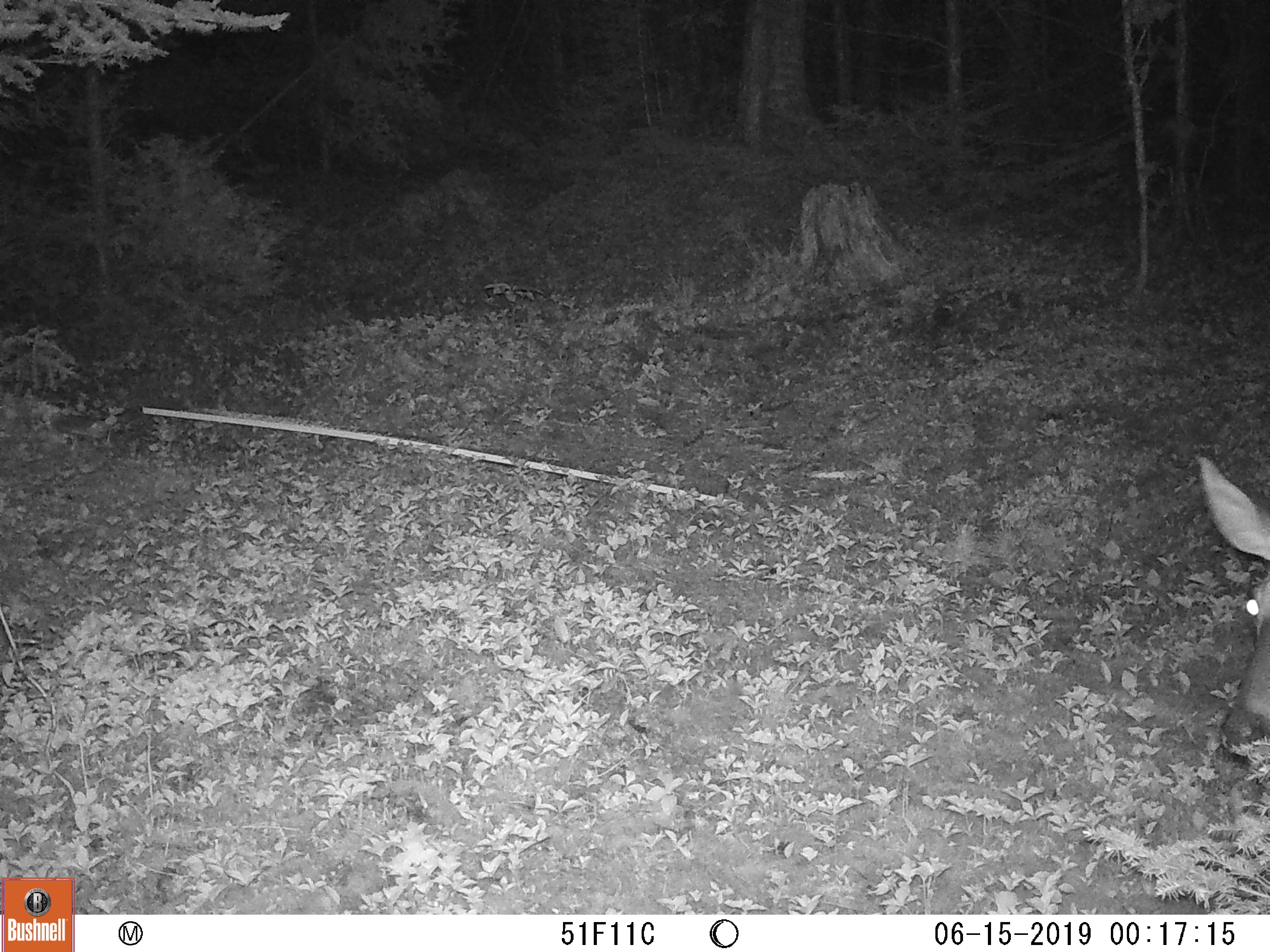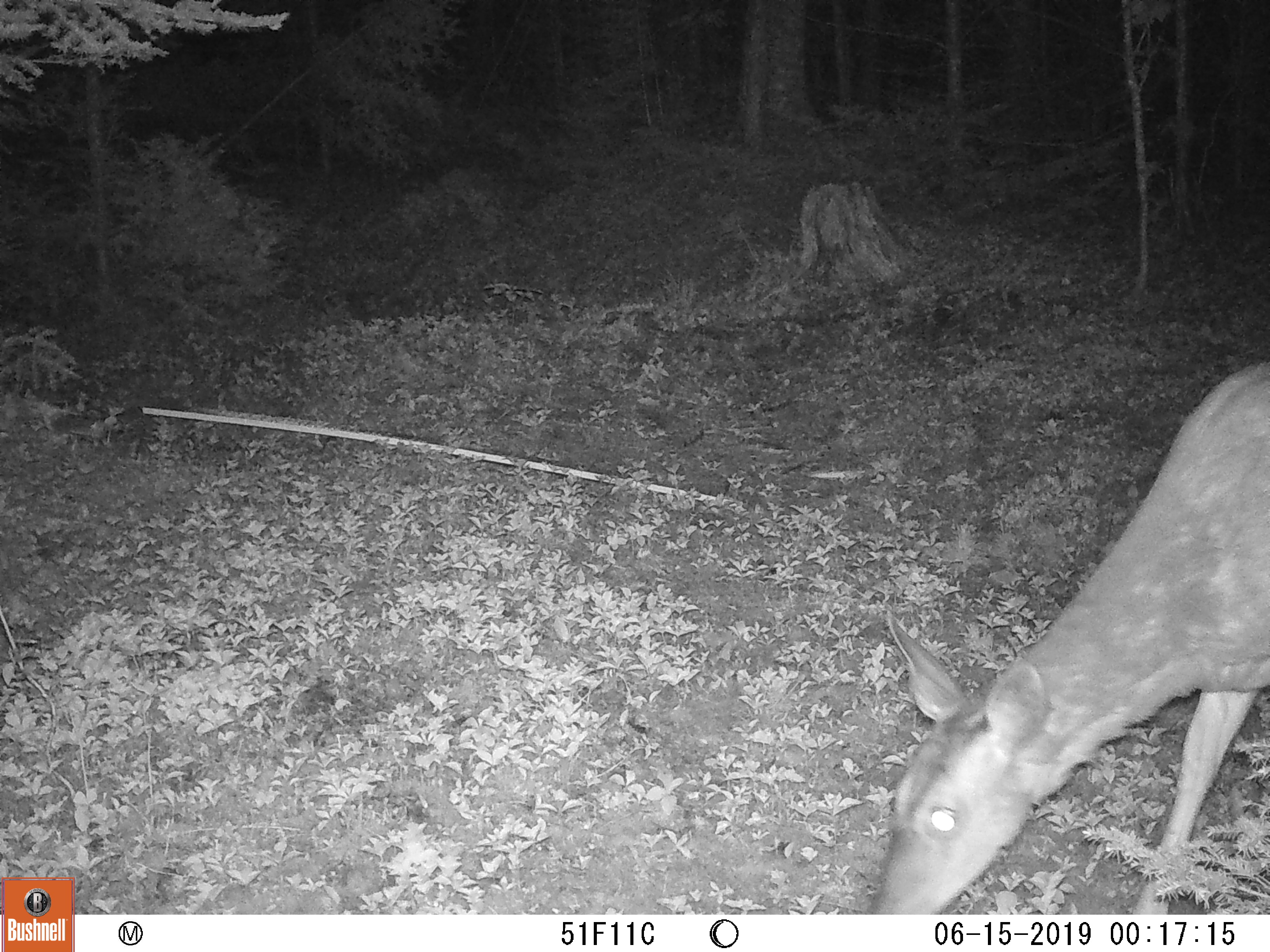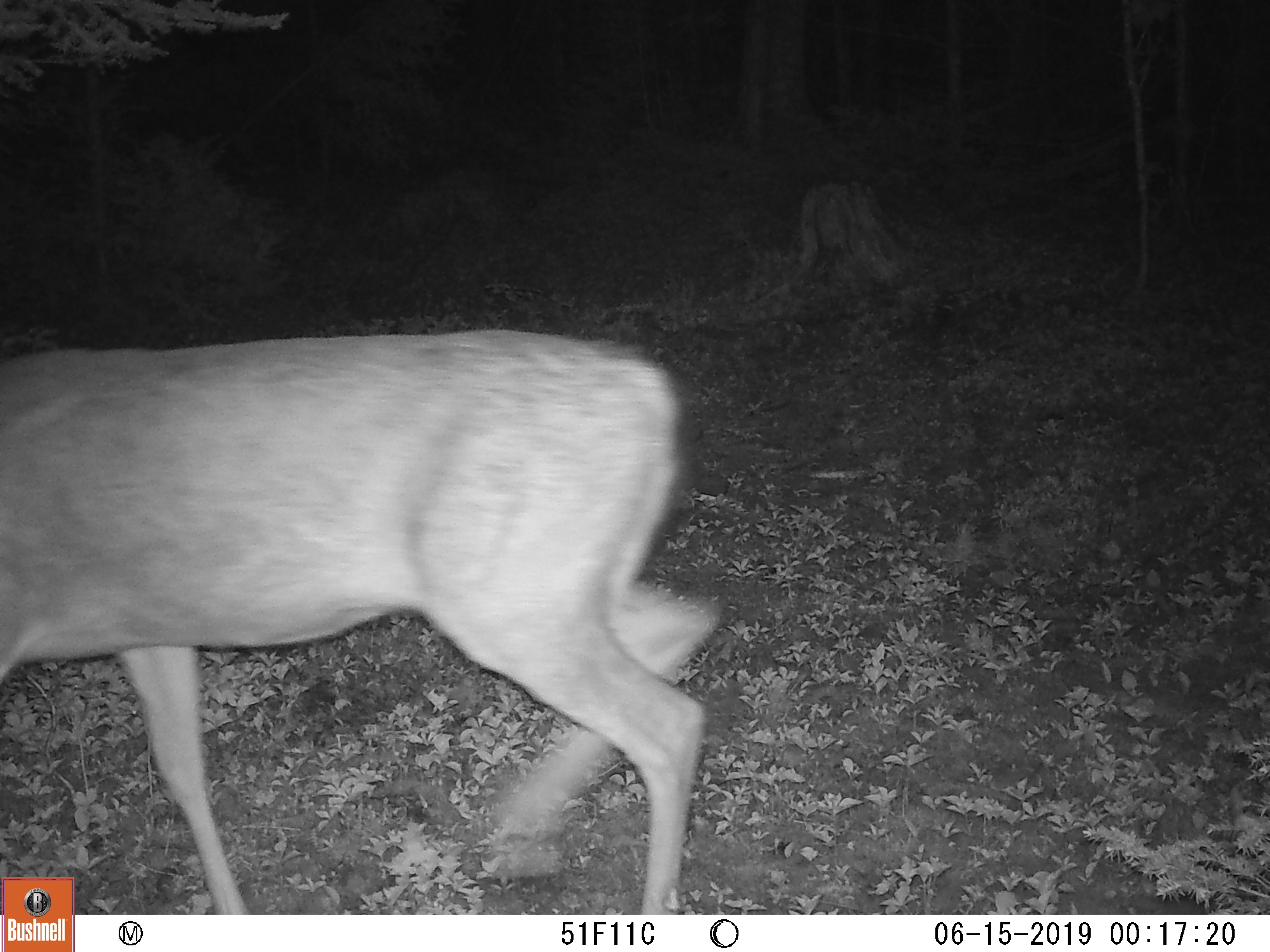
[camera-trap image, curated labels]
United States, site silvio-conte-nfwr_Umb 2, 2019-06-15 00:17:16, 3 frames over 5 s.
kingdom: Animalia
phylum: Chordata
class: Mammalia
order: Artiodactyla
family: Cervidae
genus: Odocoileus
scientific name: Odocoileus virginianus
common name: white-tailed deer